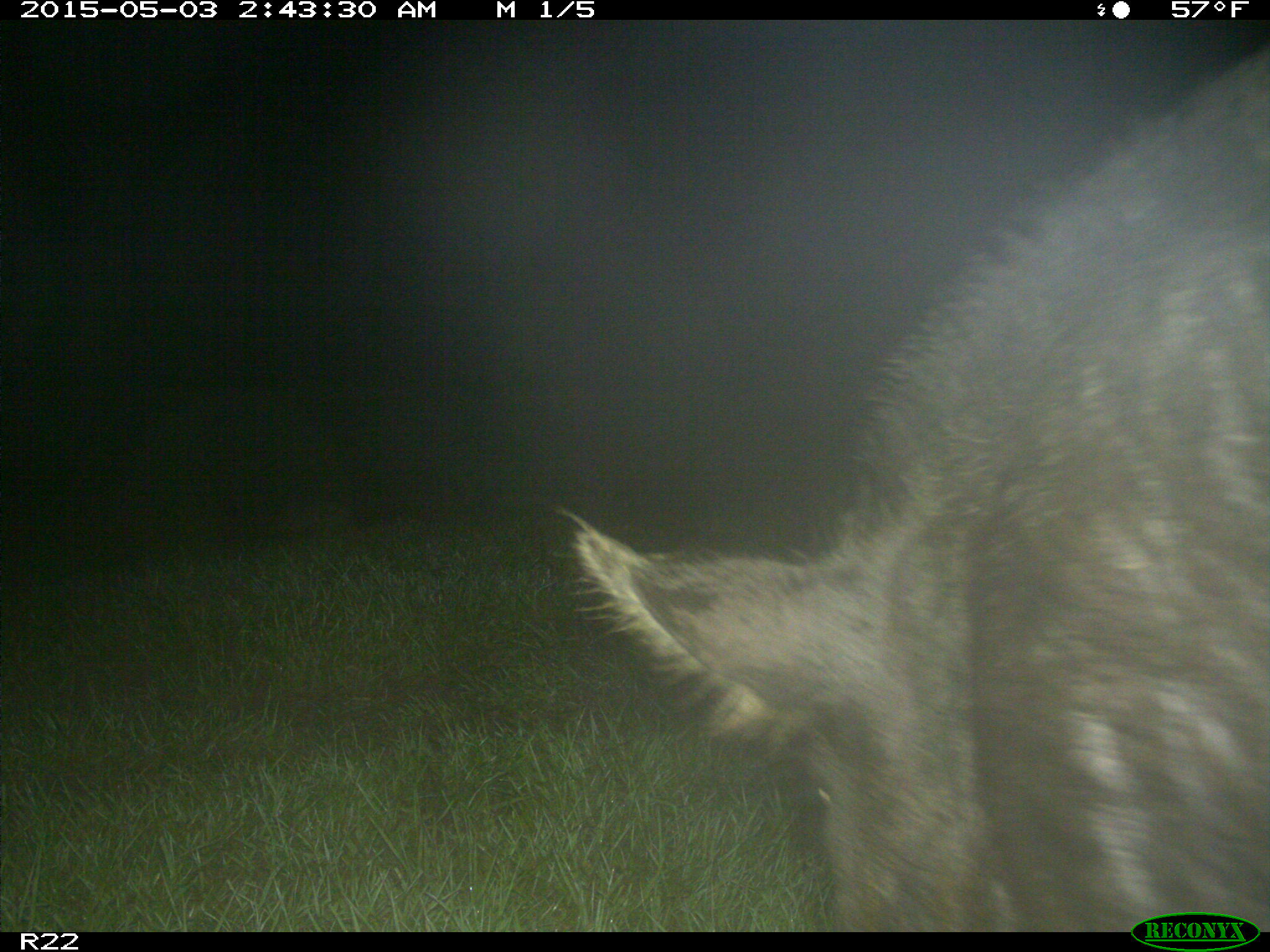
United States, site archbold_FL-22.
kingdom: Animalia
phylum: Chordata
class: Mammalia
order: Artiodactyla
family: Suidae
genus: Sus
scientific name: Sus scrofa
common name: wild boar